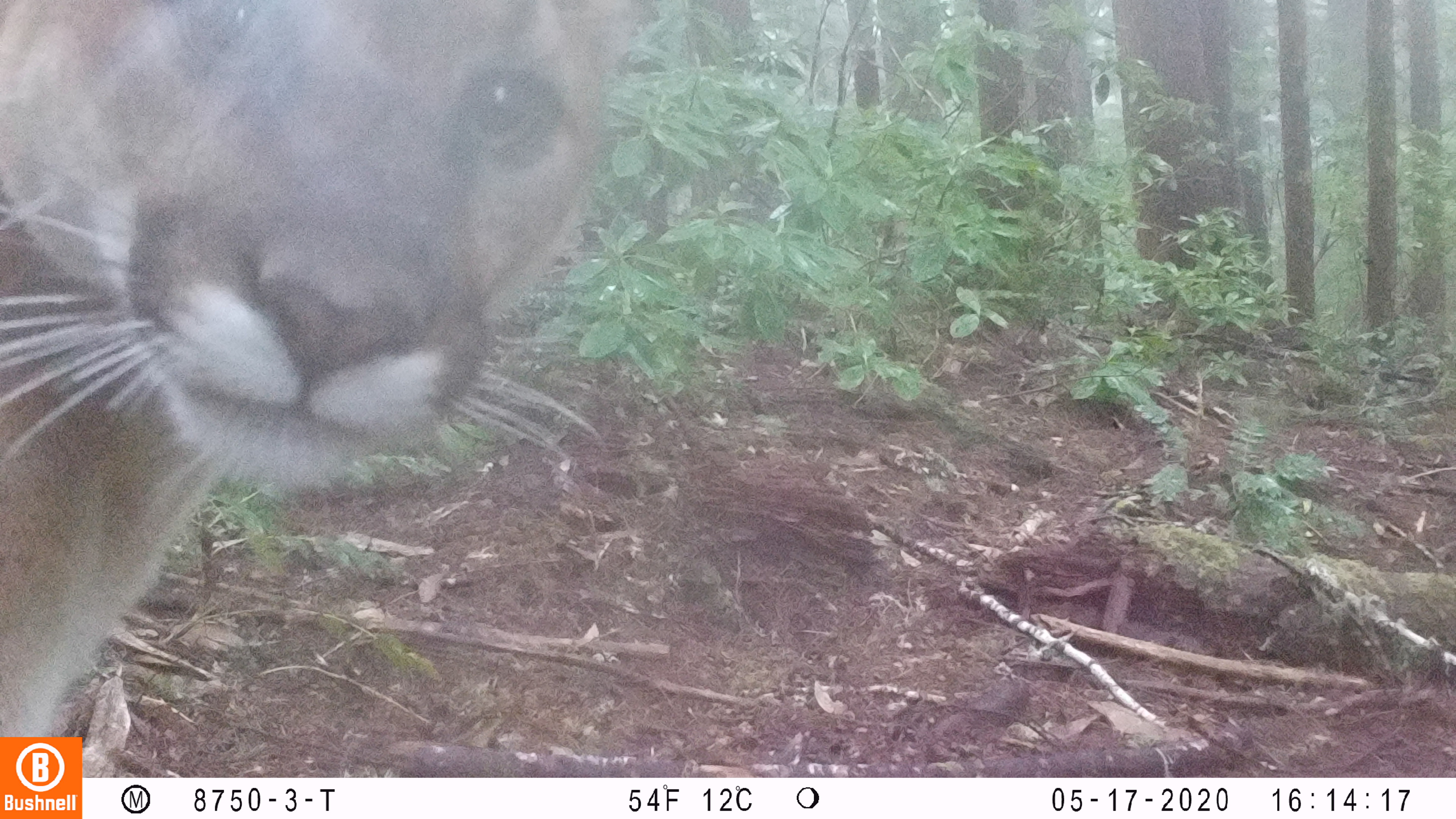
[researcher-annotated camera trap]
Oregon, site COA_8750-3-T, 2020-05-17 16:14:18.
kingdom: Animalia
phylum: Chordata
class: Mammalia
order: Carnivora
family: Felidae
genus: Puma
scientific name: Puma concolor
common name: cougar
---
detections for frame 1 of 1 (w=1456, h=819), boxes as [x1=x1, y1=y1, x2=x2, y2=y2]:
cougar: [x1=3, y1=0, x2=597, y2=735]